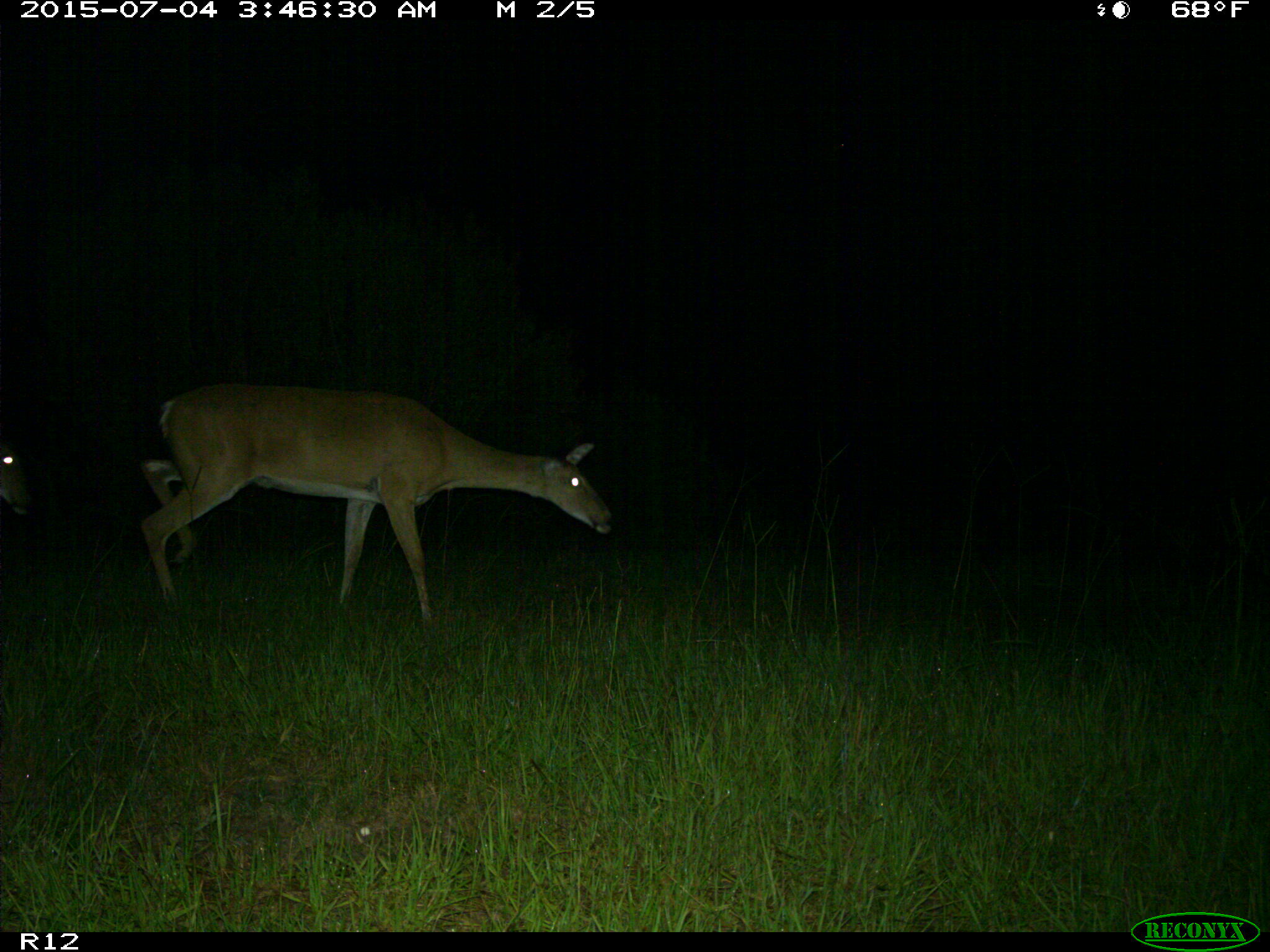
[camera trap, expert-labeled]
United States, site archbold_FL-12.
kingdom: Animalia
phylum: Chordata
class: Mammalia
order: Artiodactyla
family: Cervidae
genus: Odocoileus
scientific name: Odocoileus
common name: deer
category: unidentified deer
Unidentified deer (deer) (Odocoileus).